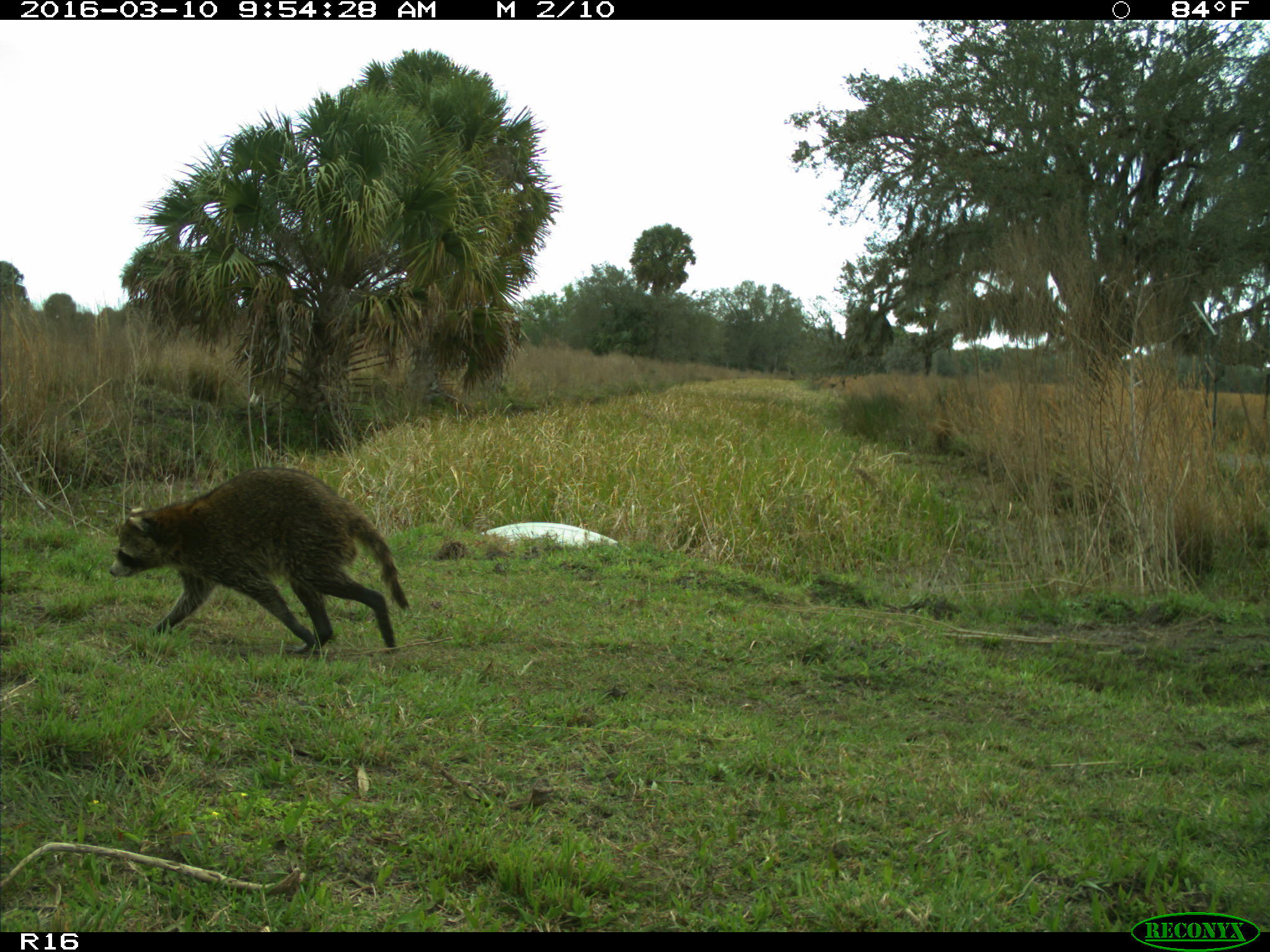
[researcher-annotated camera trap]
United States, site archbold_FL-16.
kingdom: Animalia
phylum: Chordata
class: Mammalia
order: Carnivora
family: Procyonidae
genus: Procyon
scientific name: Procyon lotor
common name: common raccoon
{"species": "Procyon lotor (common raccoon)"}